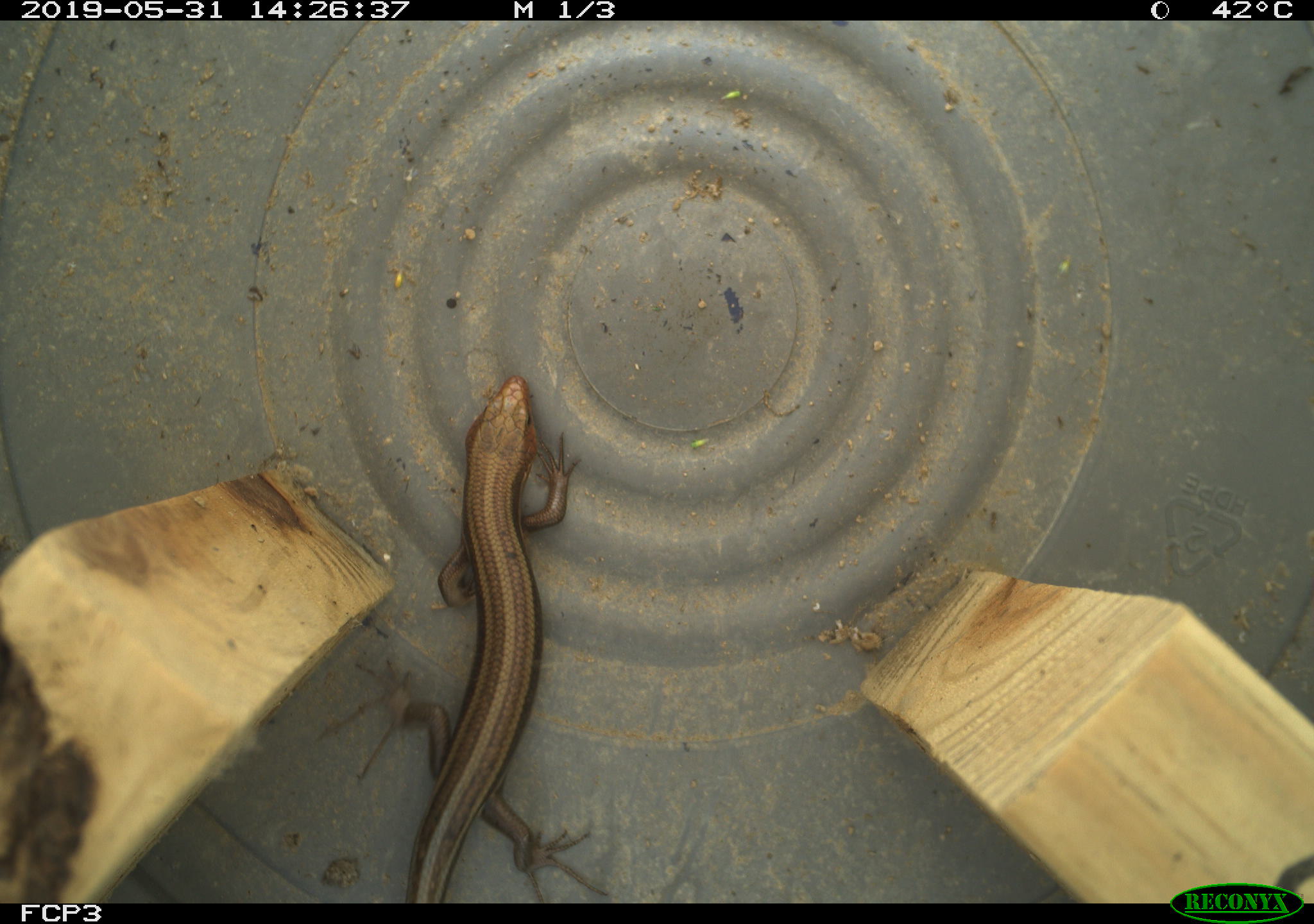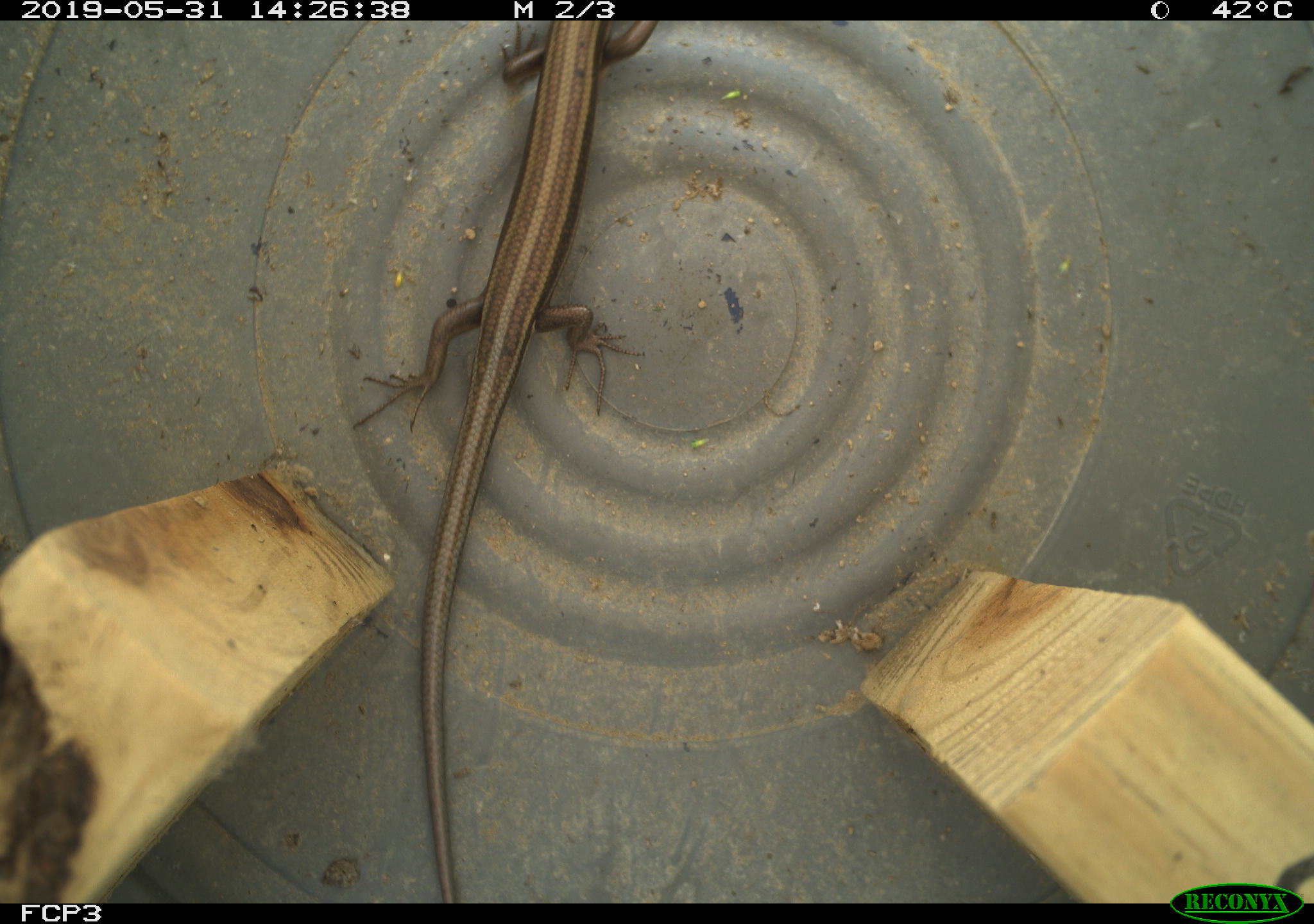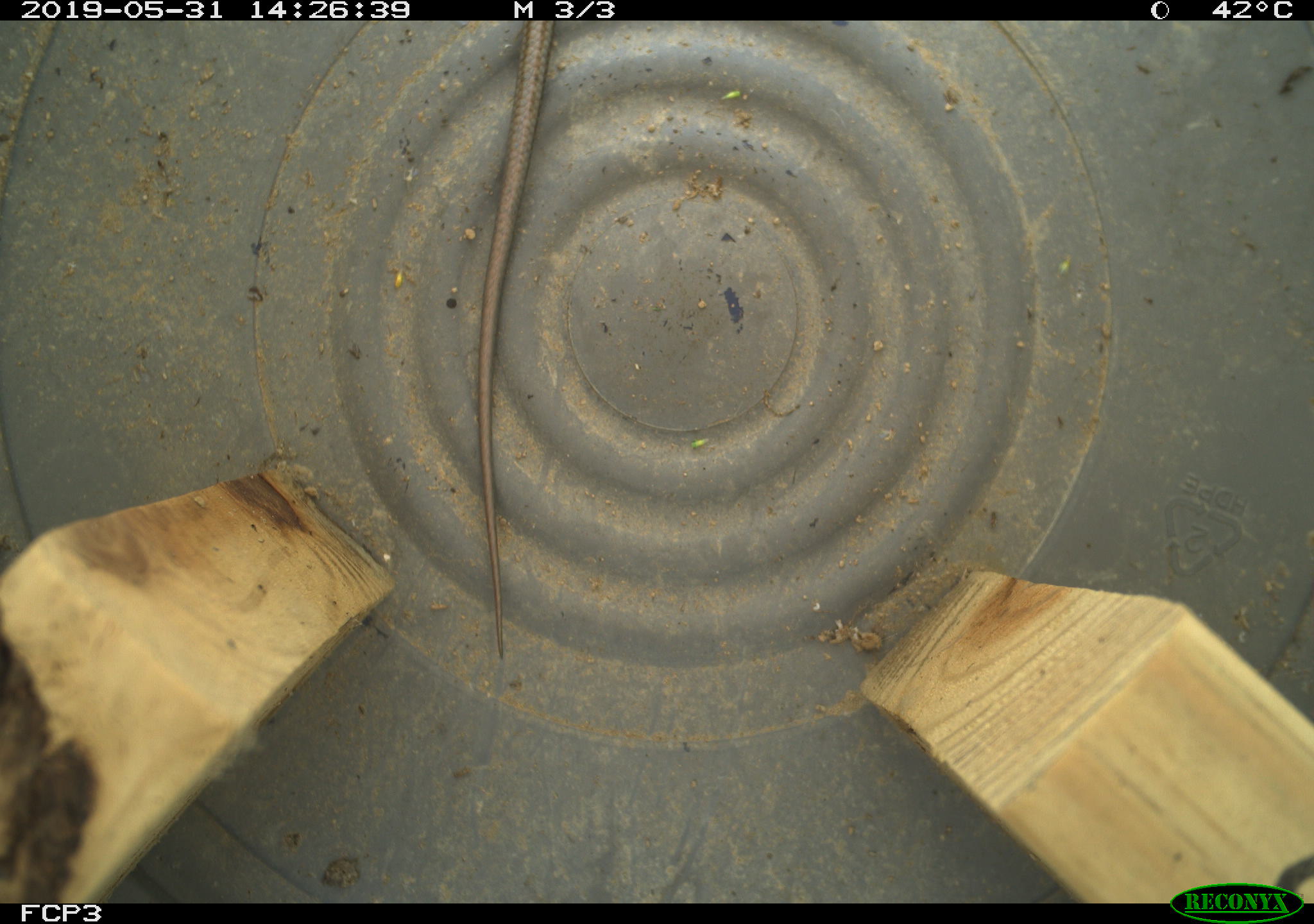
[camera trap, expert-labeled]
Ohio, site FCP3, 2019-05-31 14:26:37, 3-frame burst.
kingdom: Animalia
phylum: Chordata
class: Reptilia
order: Squamata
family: Scincidae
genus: Plestiodon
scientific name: Plestiodon fasciatus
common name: common five-lined skink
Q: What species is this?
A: Common five-lined skink (Plestiodon fasciatus).